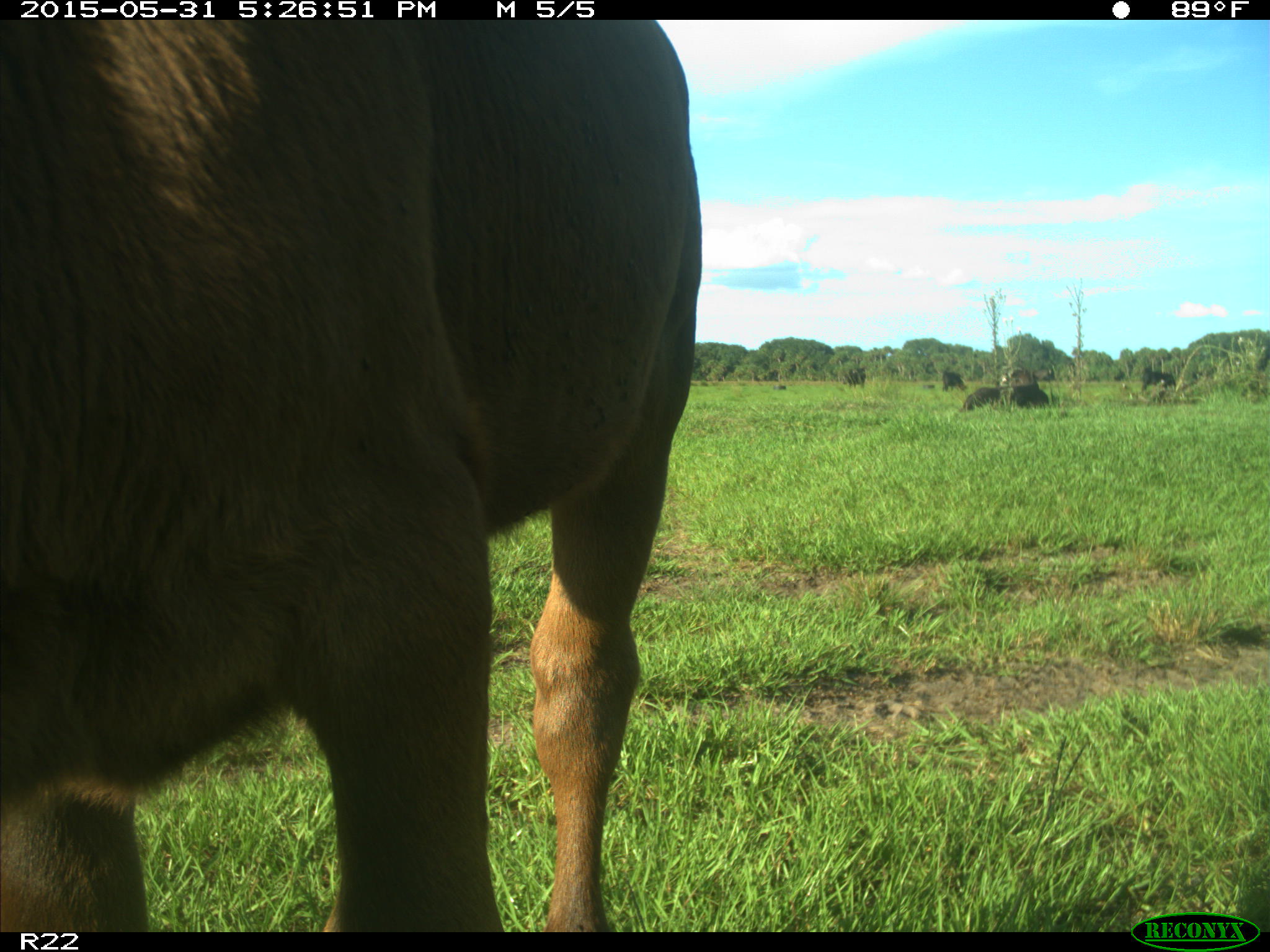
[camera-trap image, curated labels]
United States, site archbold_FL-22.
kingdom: Animalia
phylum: Chordata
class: Mammalia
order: Artiodactyla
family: Bovidae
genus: Bos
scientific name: Bos taurus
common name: domestic cow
Bos taurus (domestic cow).